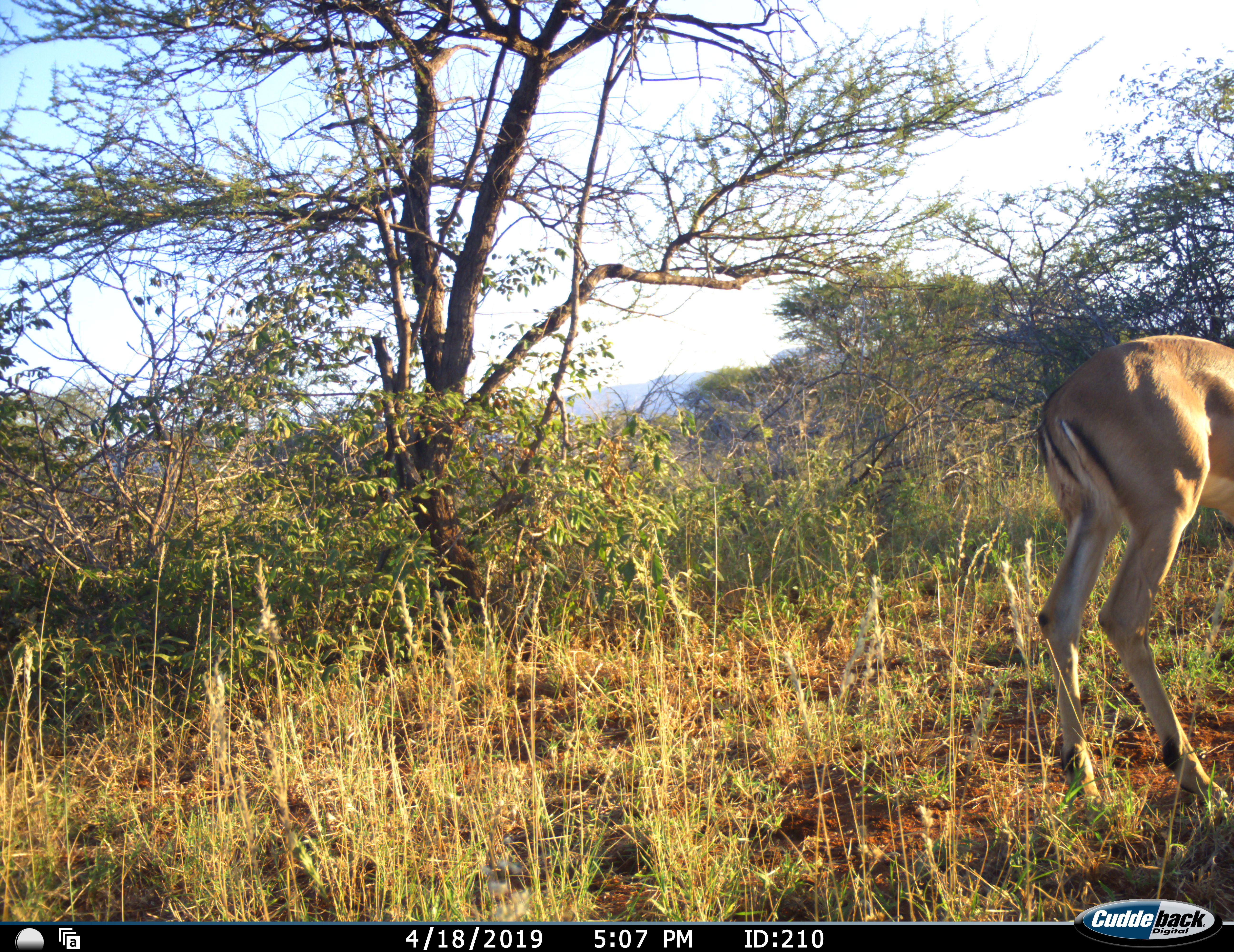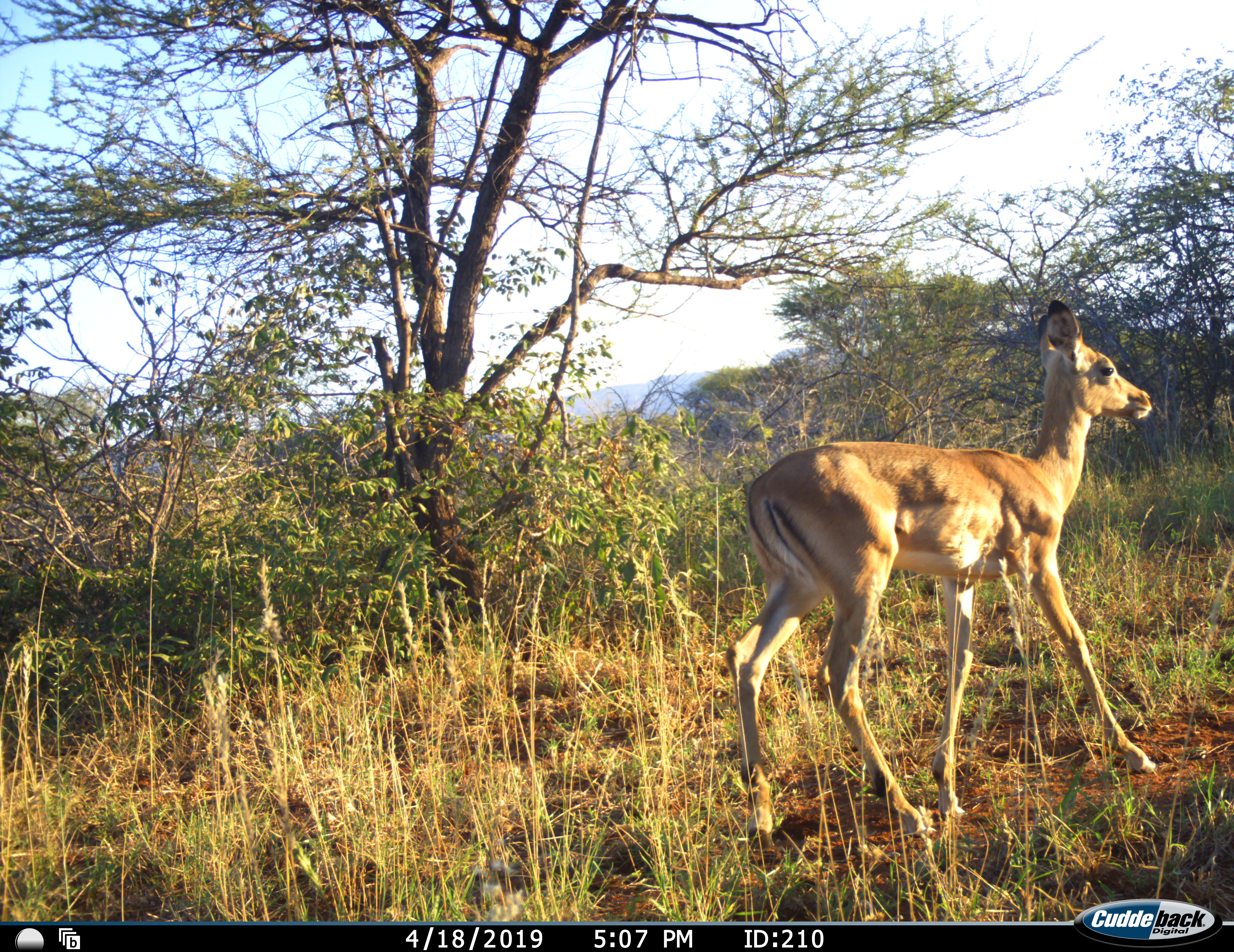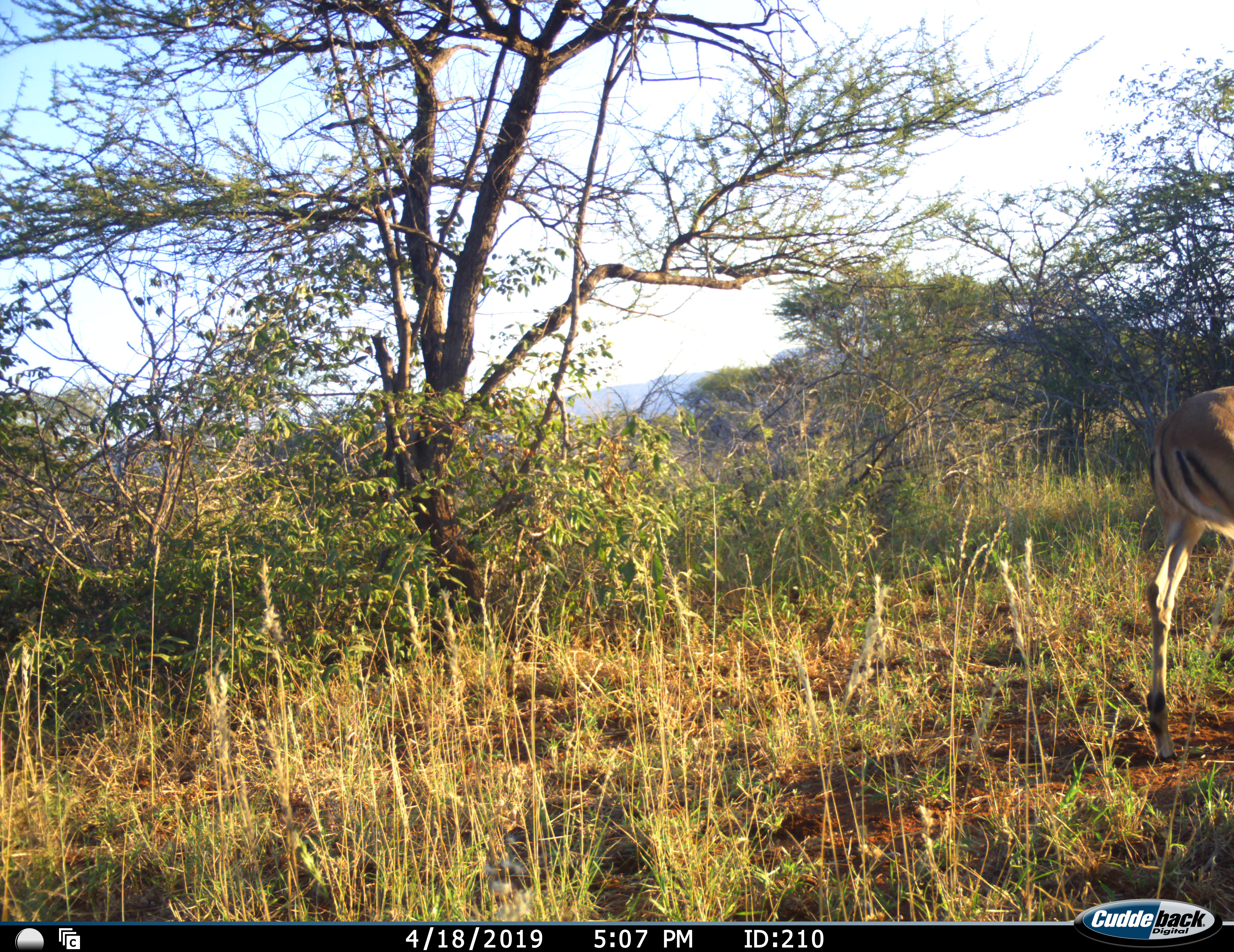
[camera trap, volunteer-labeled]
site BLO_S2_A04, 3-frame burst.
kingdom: Animalia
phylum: Chordata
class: Mammalia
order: Artiodactyla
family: Bovidae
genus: Aepyceros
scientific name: Aepyceros melampus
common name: impala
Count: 1.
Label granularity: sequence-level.